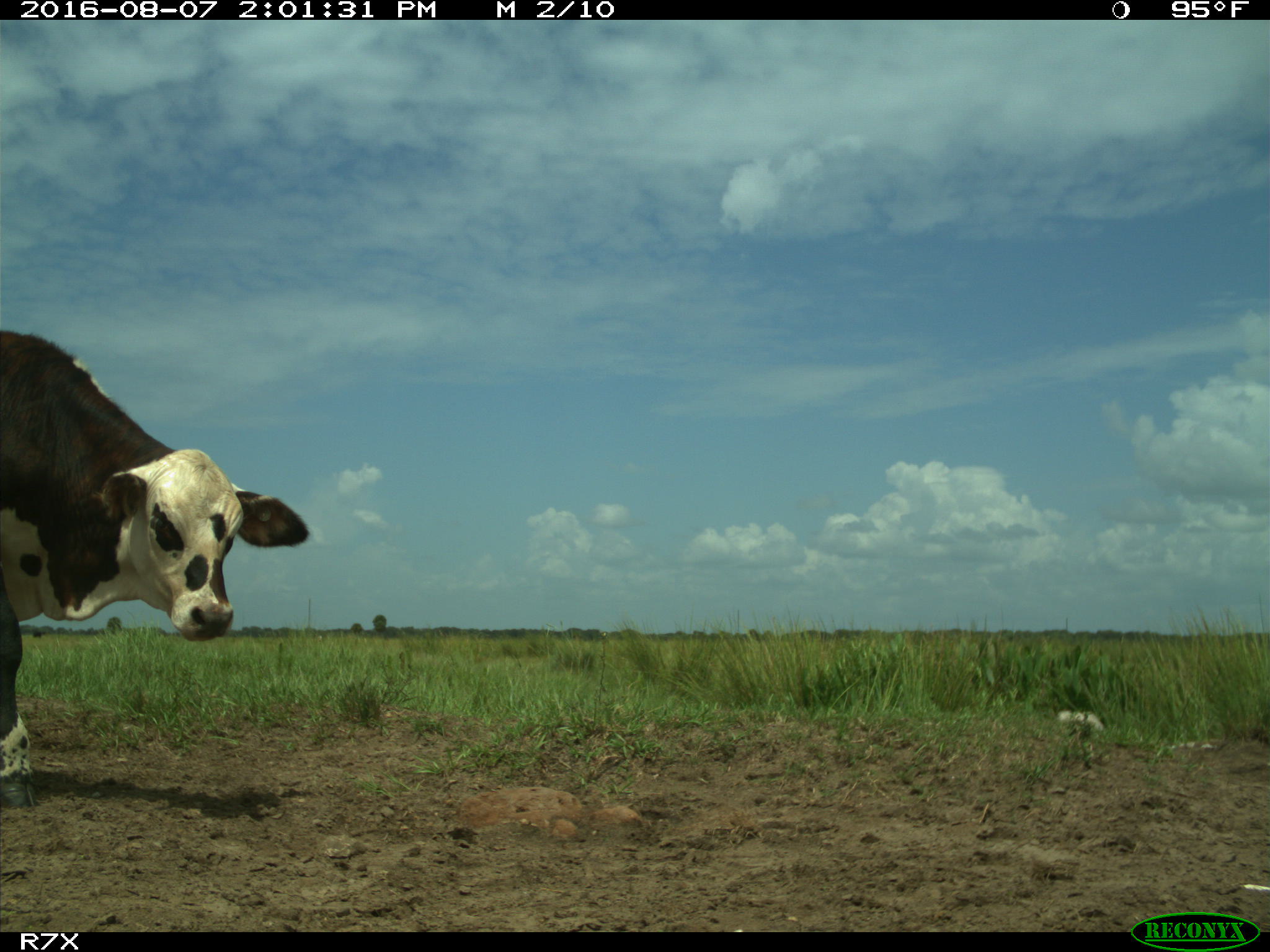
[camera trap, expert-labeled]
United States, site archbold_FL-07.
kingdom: Animalia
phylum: Chordata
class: Mammalia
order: Artiodactyla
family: Bovidae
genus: Bos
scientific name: Bos taurus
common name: domestic cow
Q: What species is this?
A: Bos taurus (domestic cow).